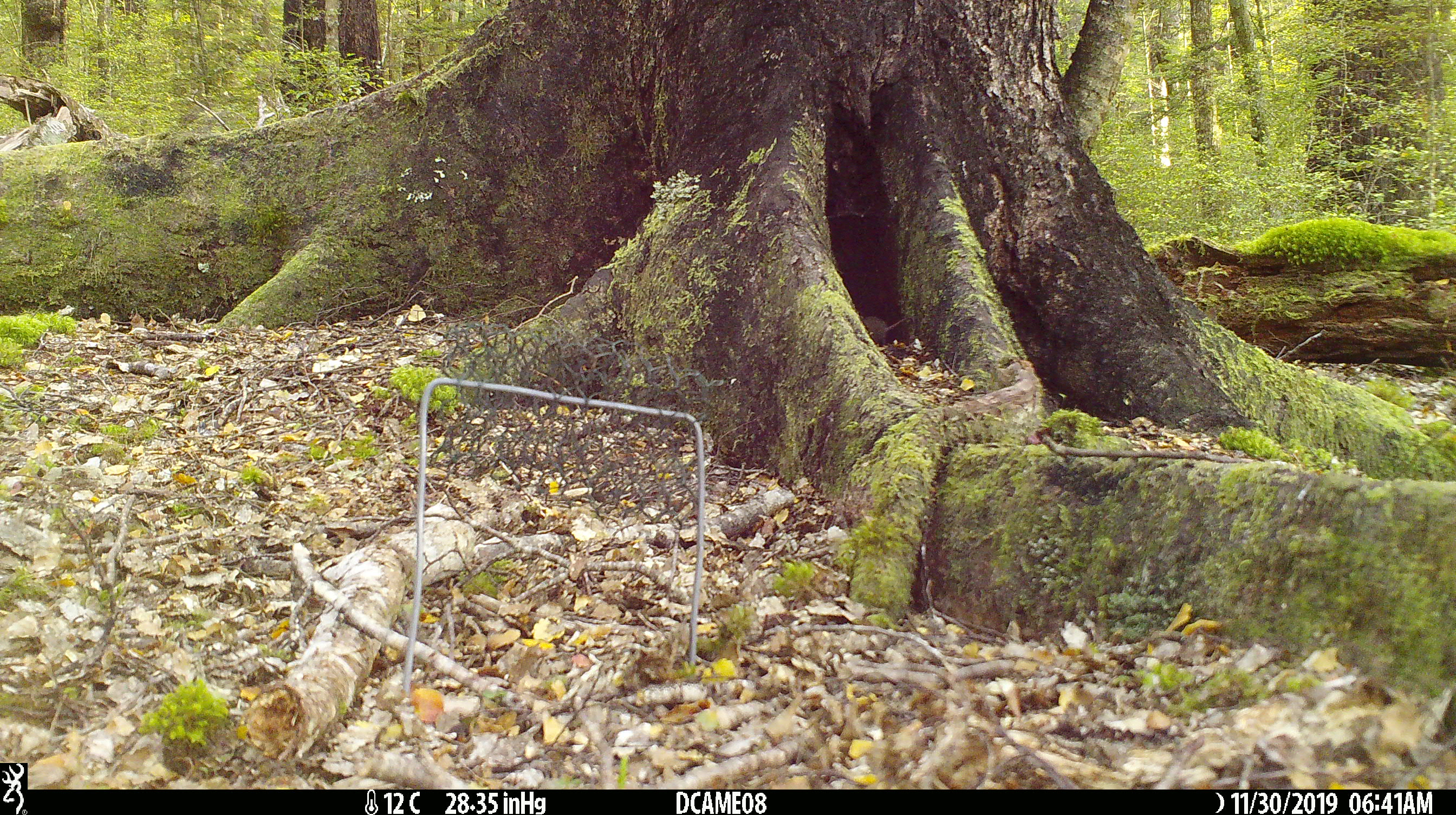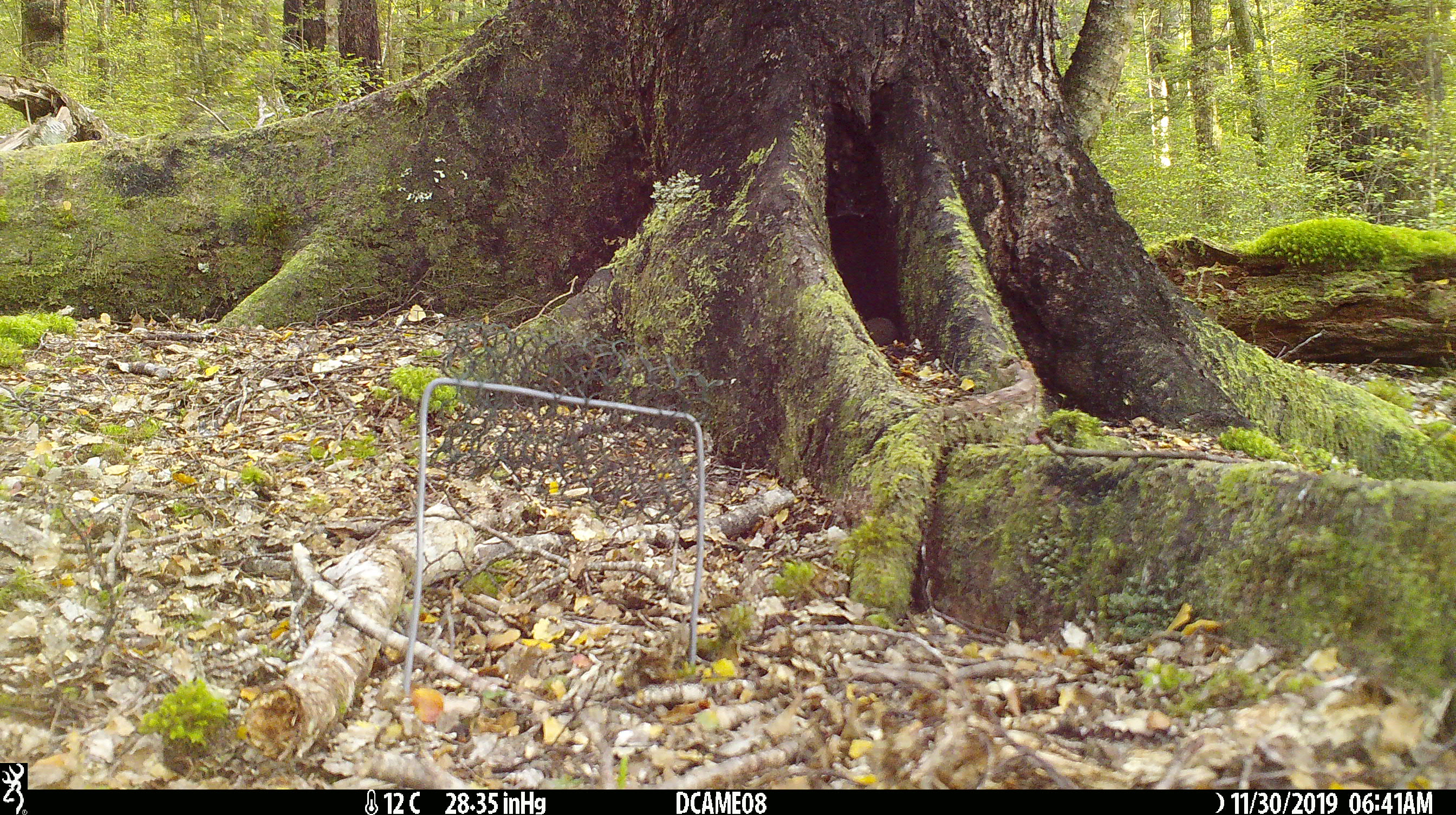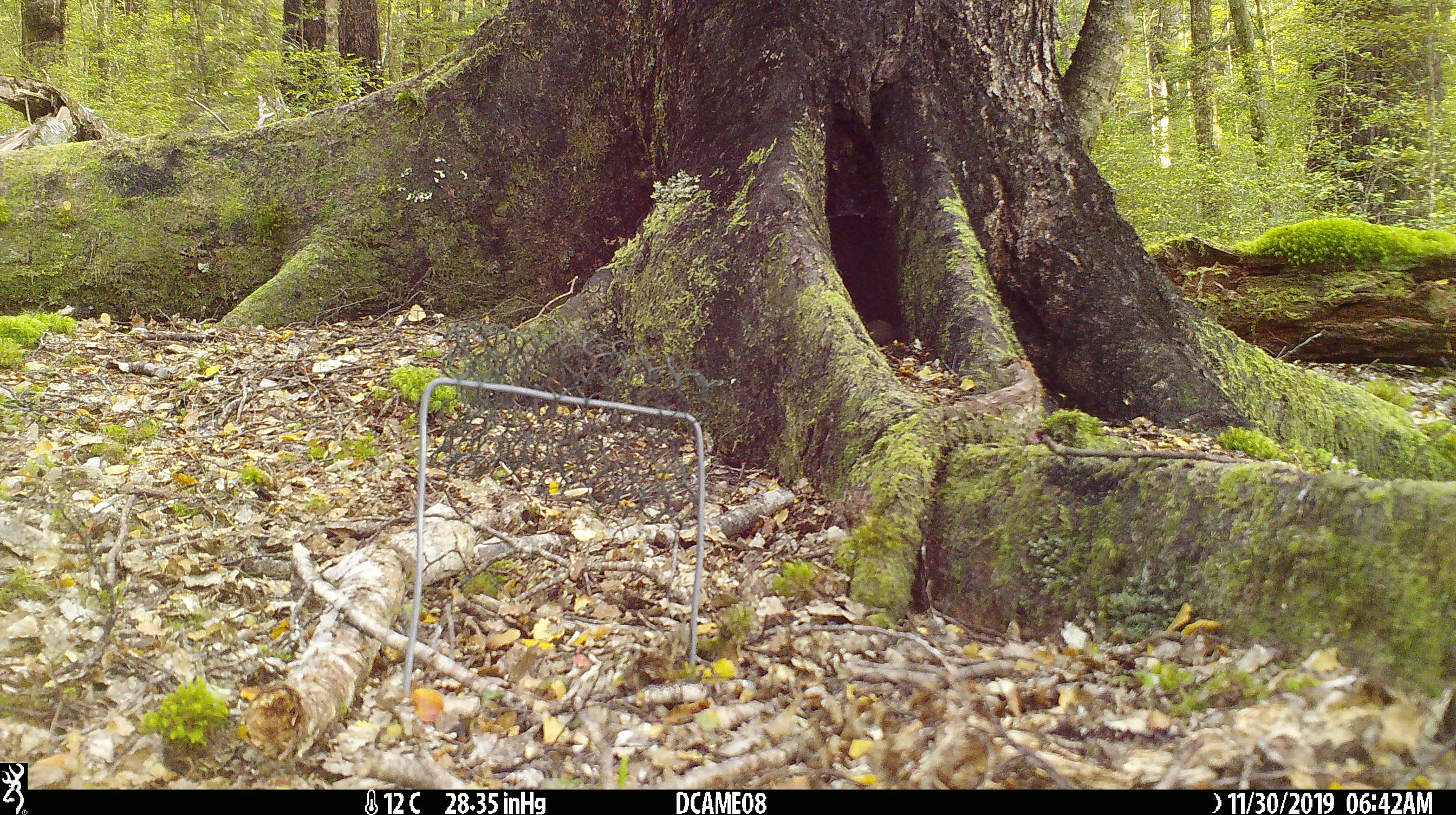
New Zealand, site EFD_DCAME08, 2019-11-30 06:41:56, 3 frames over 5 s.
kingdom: Animalia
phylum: Chordata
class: Mammalia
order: Rodentia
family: Muridae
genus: Mus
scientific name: Mus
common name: mouse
Mouse (Mus).